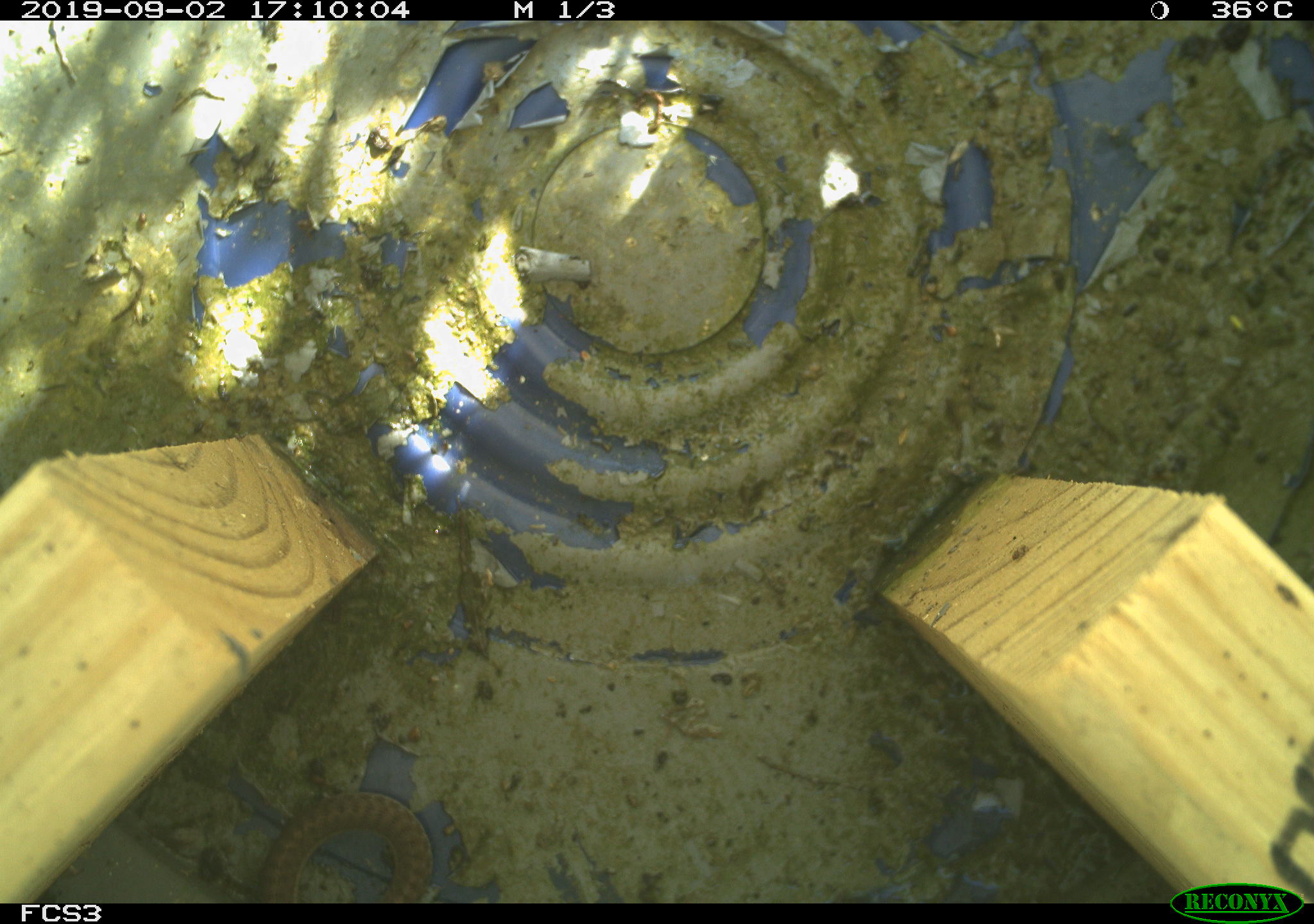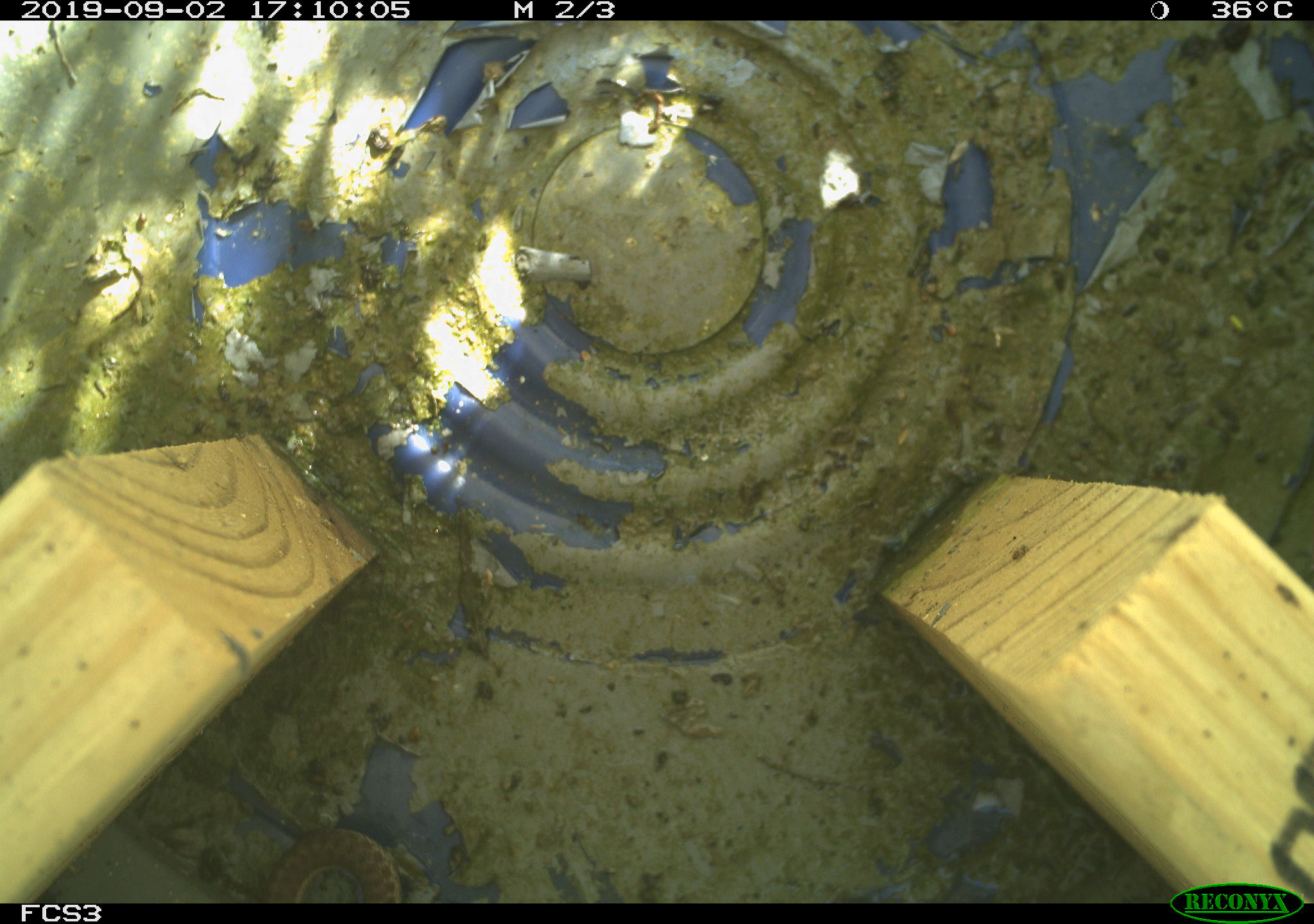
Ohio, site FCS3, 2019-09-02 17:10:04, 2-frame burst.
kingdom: Animalia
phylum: Chordata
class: Reptilia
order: Squamata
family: Colubridae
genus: Thamnophis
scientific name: Thamnophis sirtalis sirtalis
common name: eastern gartersnake